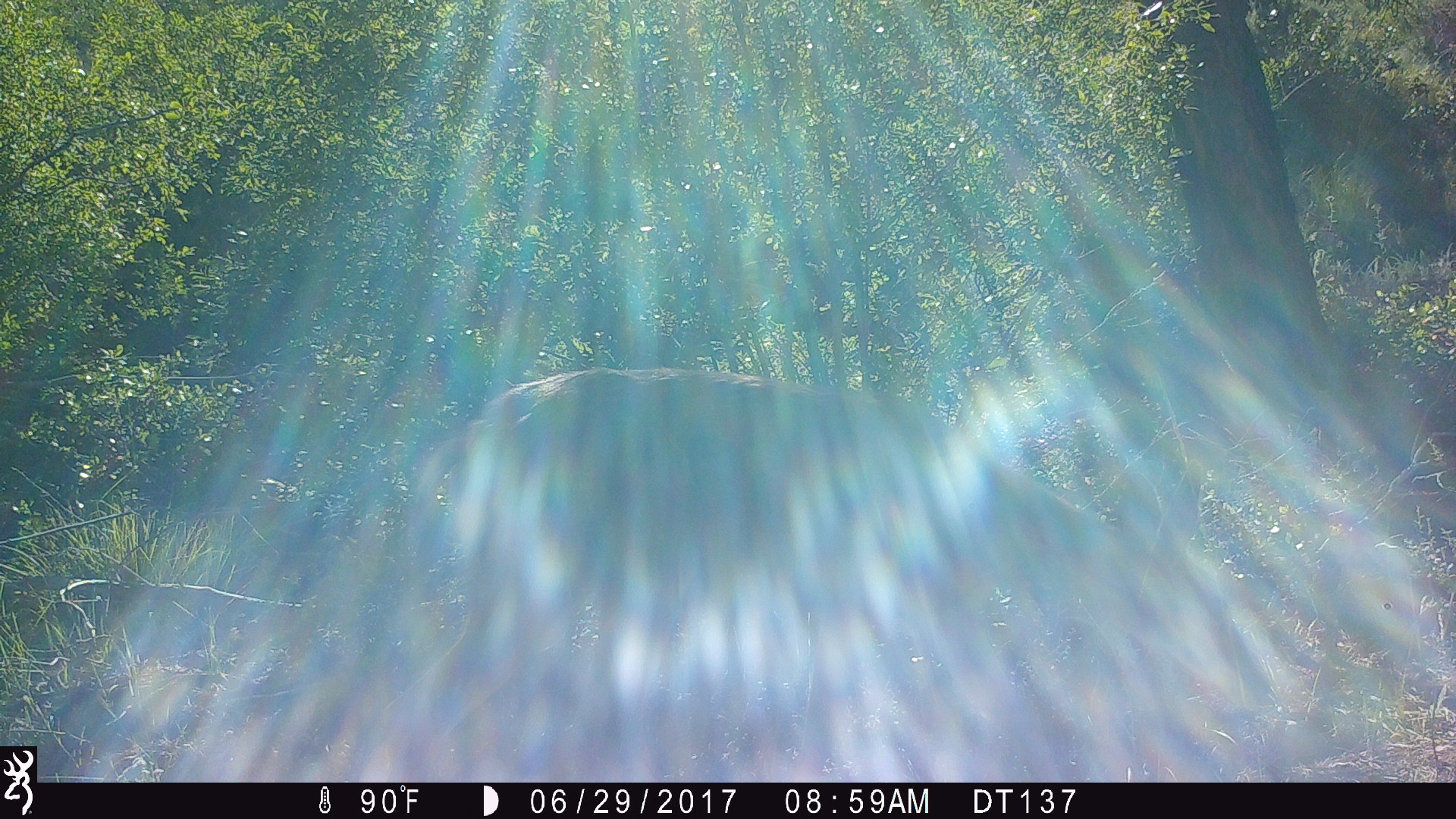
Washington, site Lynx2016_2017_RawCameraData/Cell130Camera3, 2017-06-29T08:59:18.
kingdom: Animalia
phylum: Chordata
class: Mammalia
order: Artiodactyla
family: Cervidae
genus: Odocoileus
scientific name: Odocoileus hemionus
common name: mule deer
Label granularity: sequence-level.